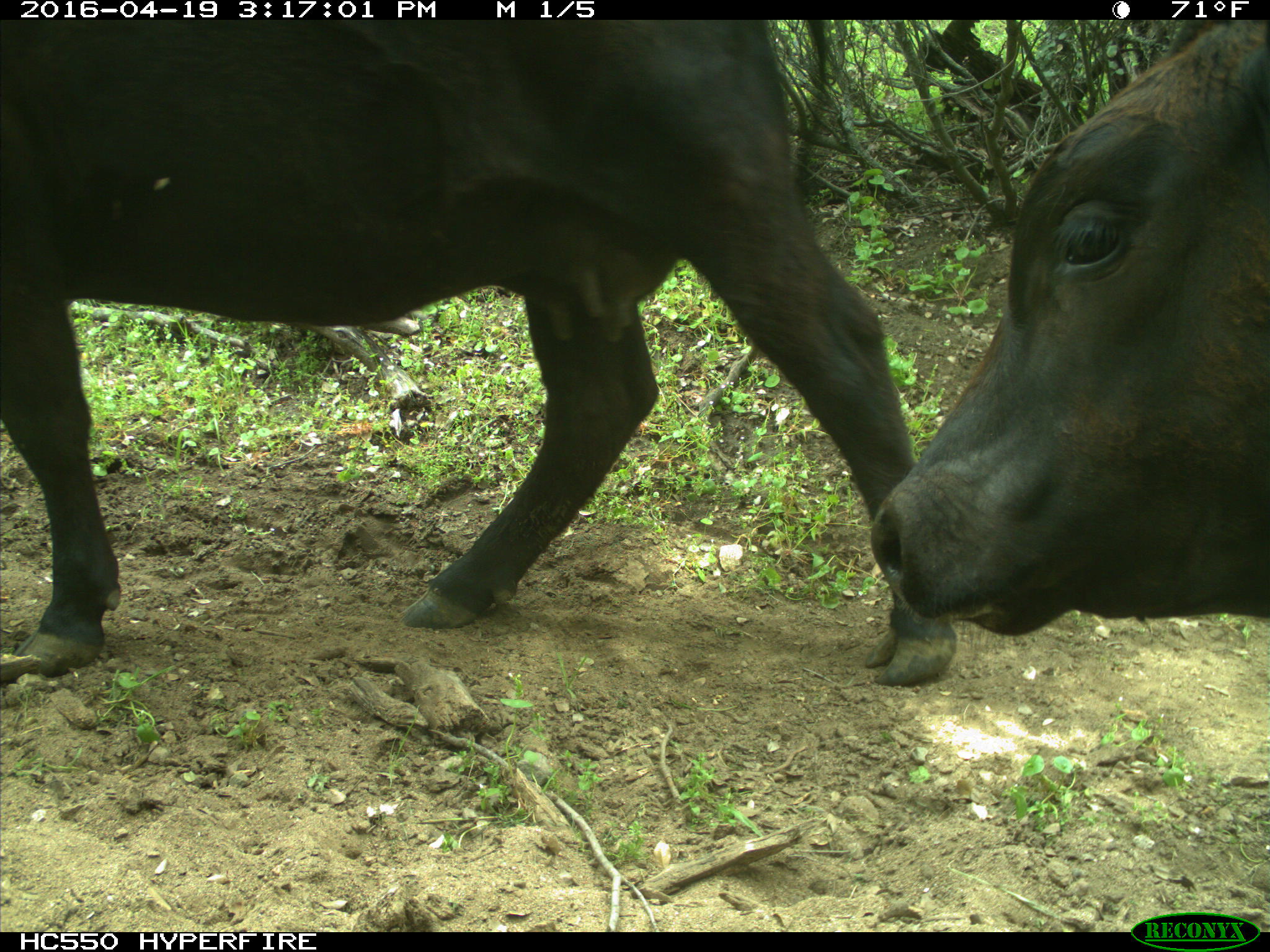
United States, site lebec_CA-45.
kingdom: Animalia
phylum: Chordata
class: Mammalia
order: Artiodactyla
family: Bovidae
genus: Bos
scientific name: Bos taurus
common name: domestic cow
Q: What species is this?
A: Bos taurus (domestic cow).